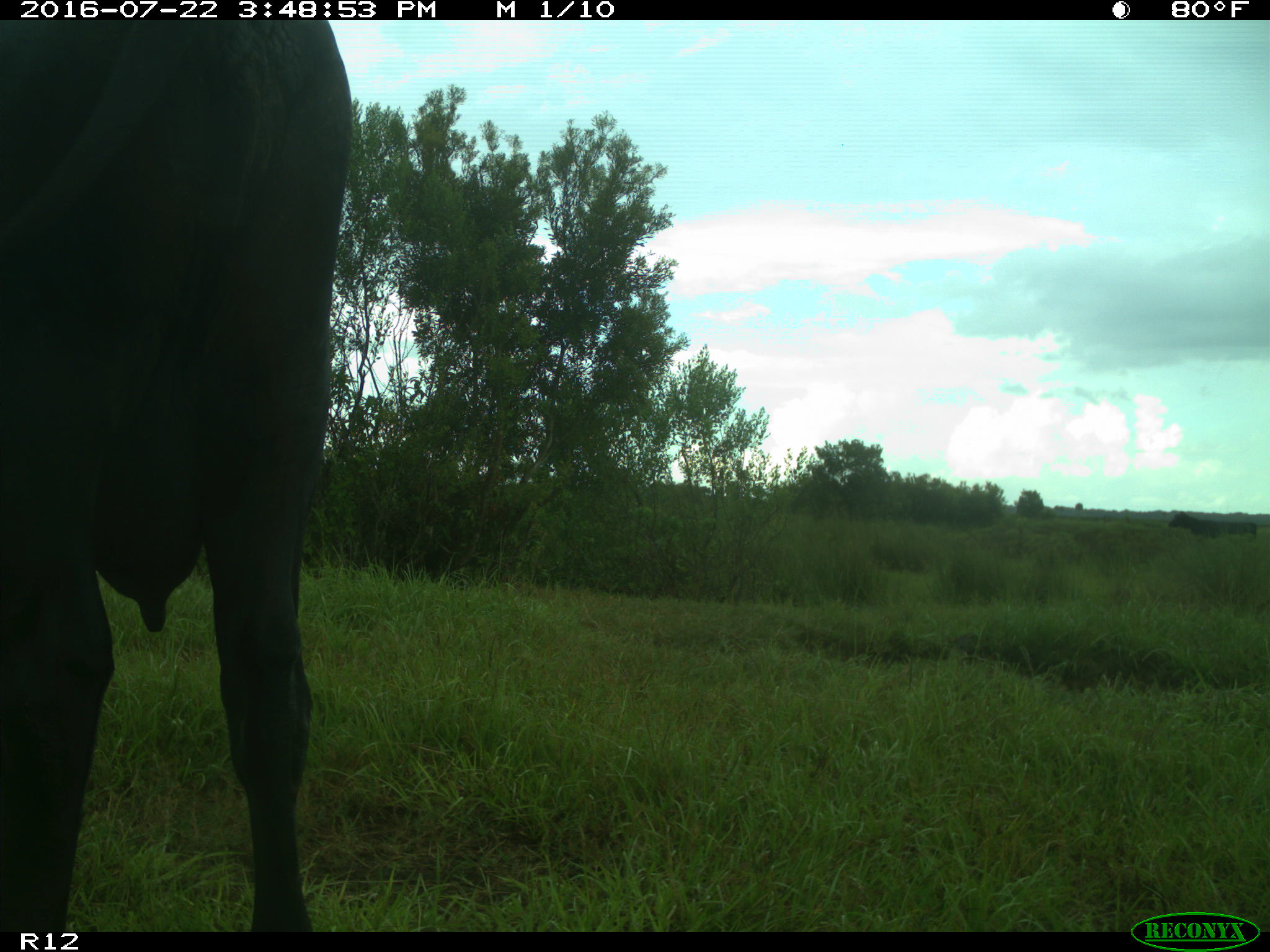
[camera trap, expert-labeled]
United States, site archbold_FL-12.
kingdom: Animalia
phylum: Chordata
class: Mammalia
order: Artiodactyla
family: Bovidae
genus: Bos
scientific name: Bos taurus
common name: domestic cow